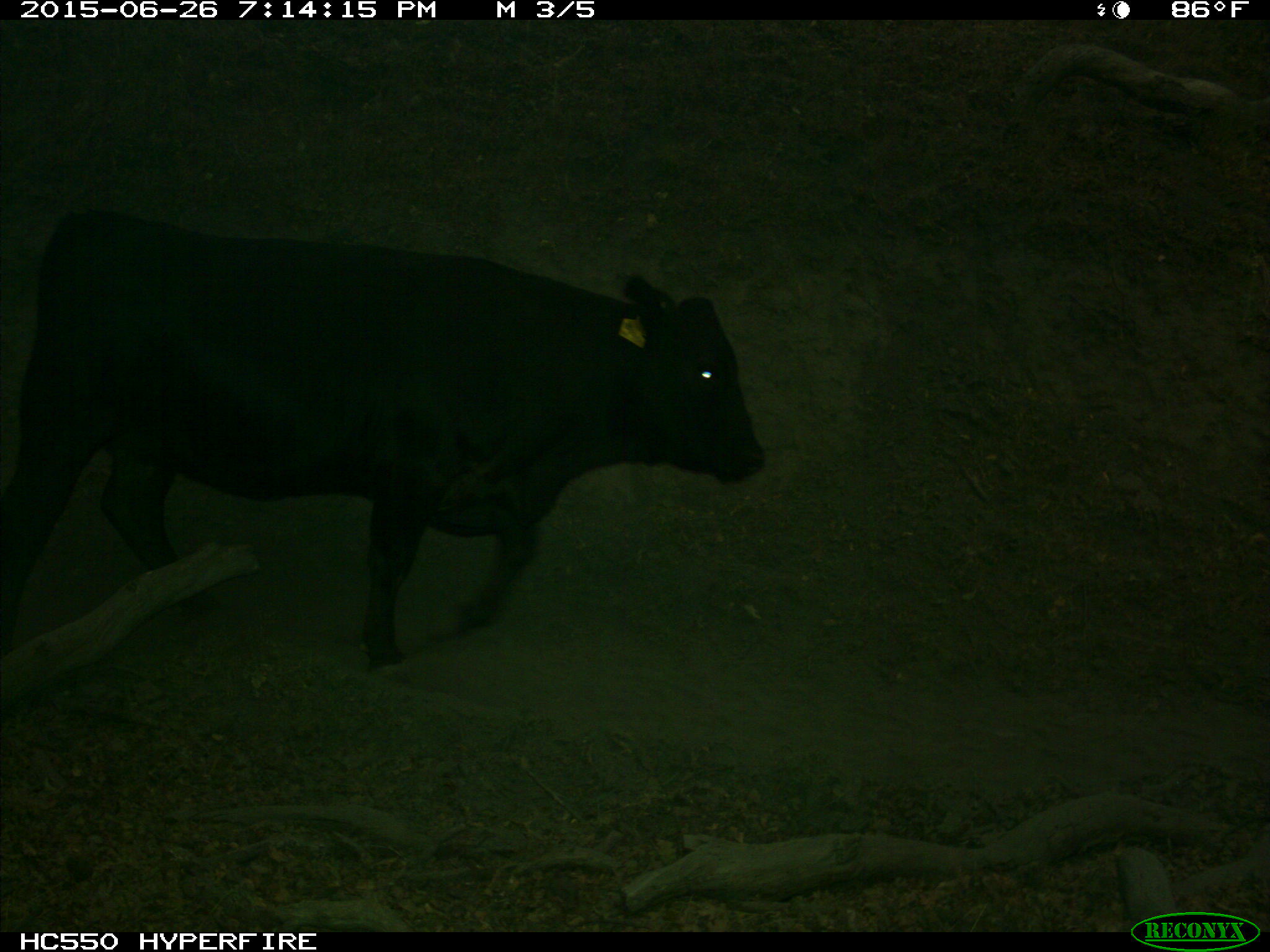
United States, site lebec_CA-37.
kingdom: Animalia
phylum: Chordata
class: Mammalia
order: Artiodactyla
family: Bovidae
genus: Bos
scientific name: Bos taurus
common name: domestic cow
Bos taurus (domestic cow).